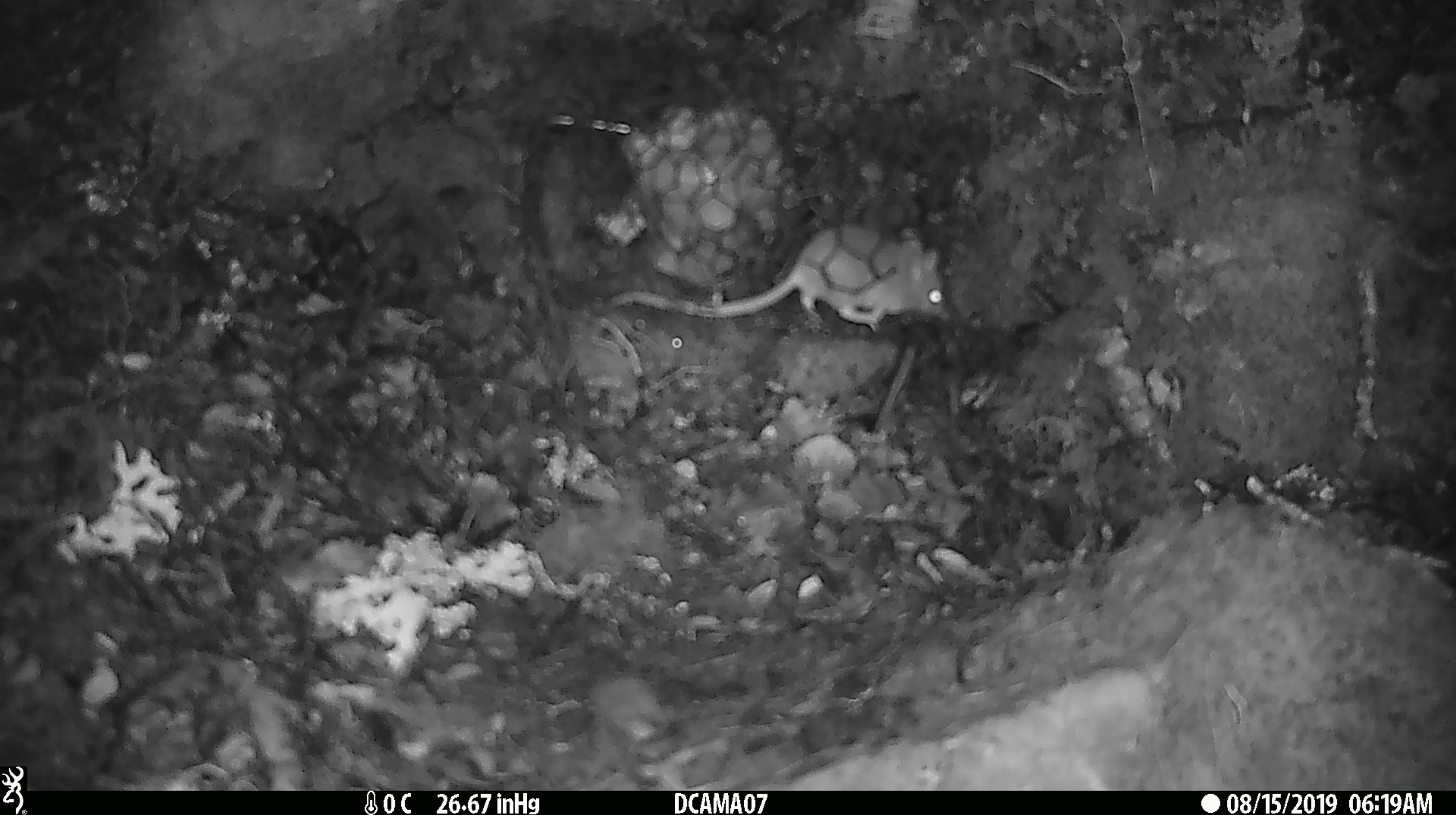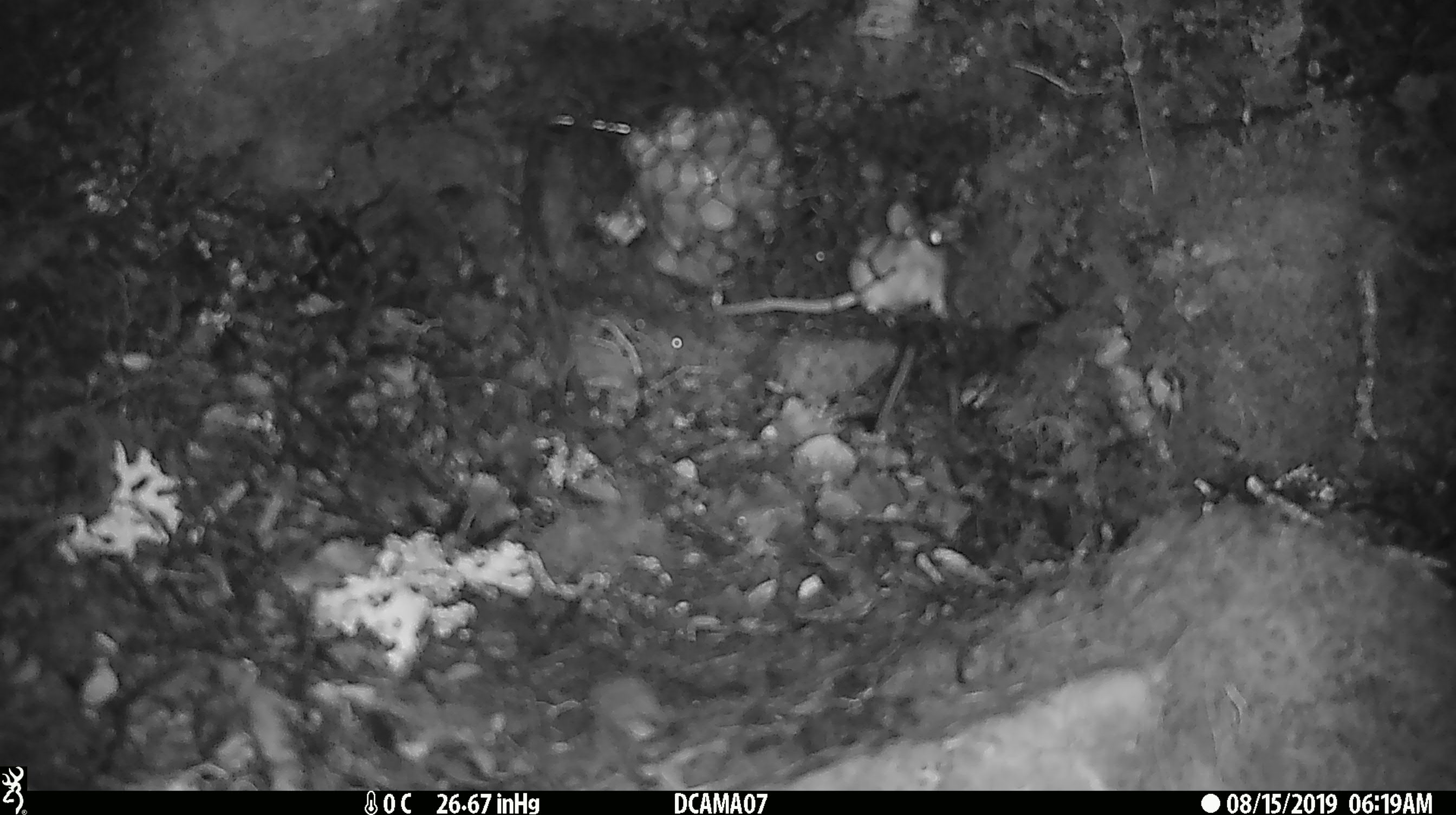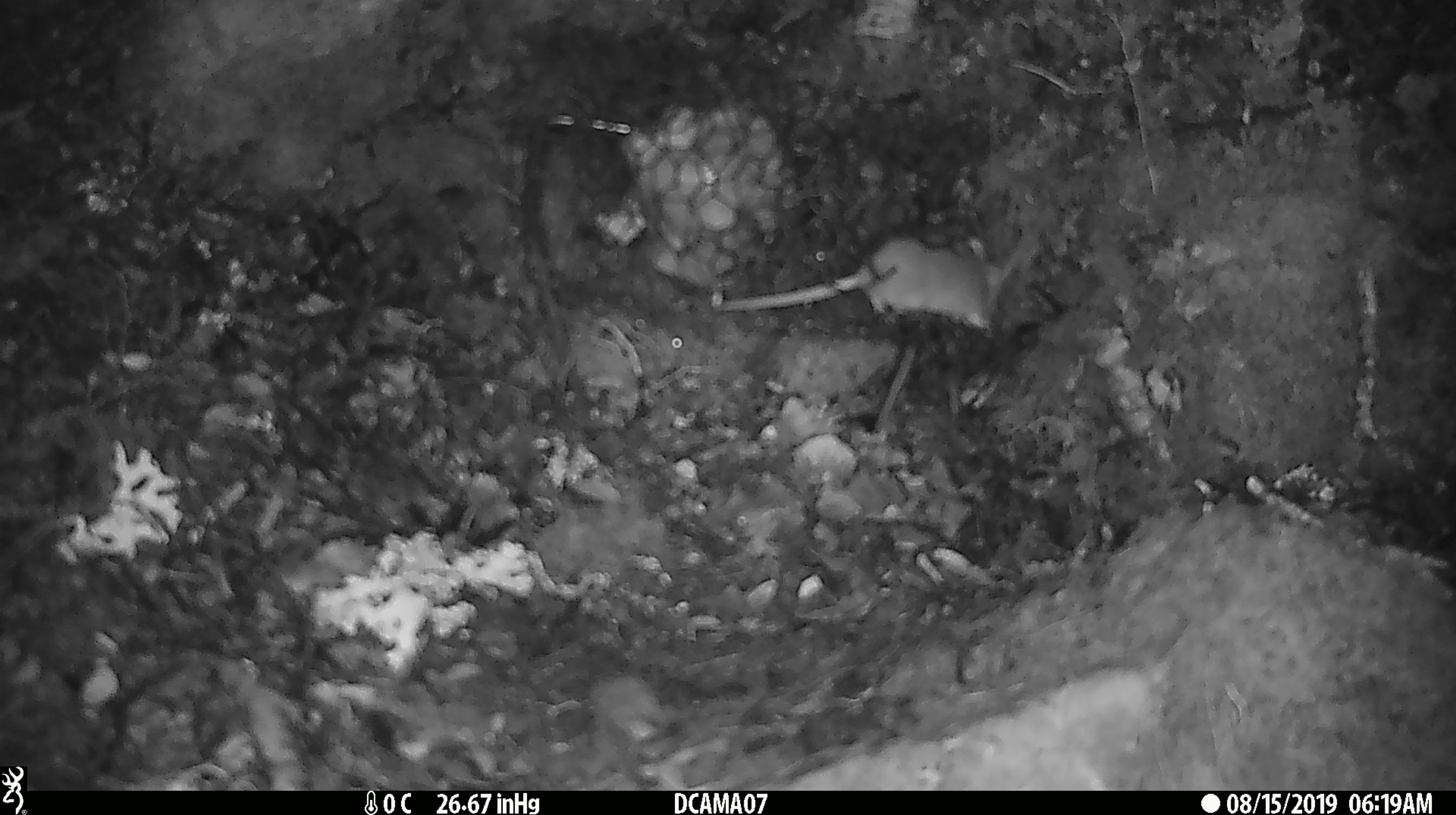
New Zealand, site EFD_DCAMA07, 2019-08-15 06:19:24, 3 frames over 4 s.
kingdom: Animalia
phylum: Chordata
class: Mammalia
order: Rodentia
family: Muridae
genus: Mus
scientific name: Mus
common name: mouse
Mouse (Mus).